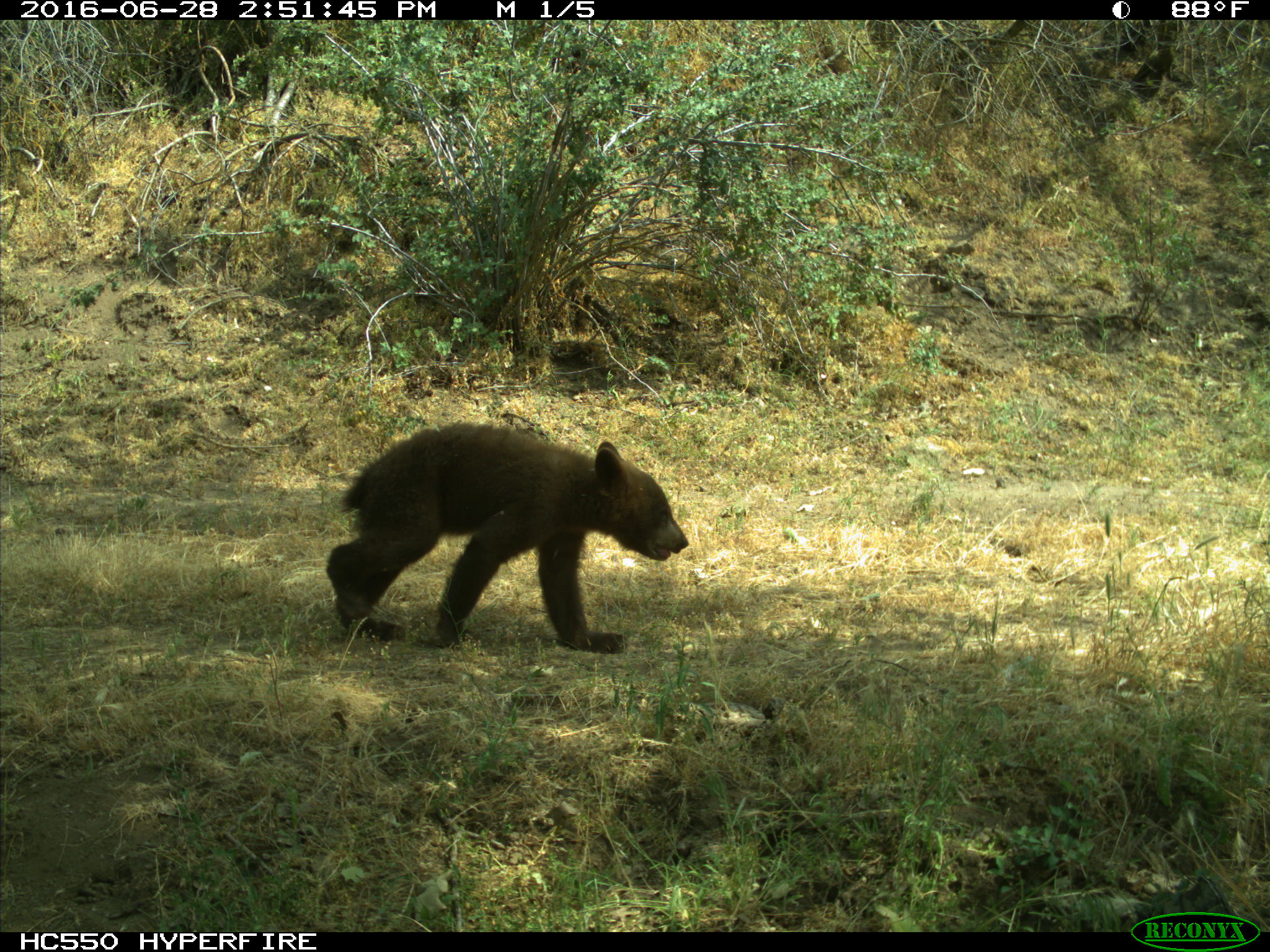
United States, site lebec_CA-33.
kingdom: Animalia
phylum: Chordata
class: Mammalia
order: Carnivora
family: Ursidae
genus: Ursus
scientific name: Ursus americanus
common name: american black bear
Ursus americanus (american black bear).